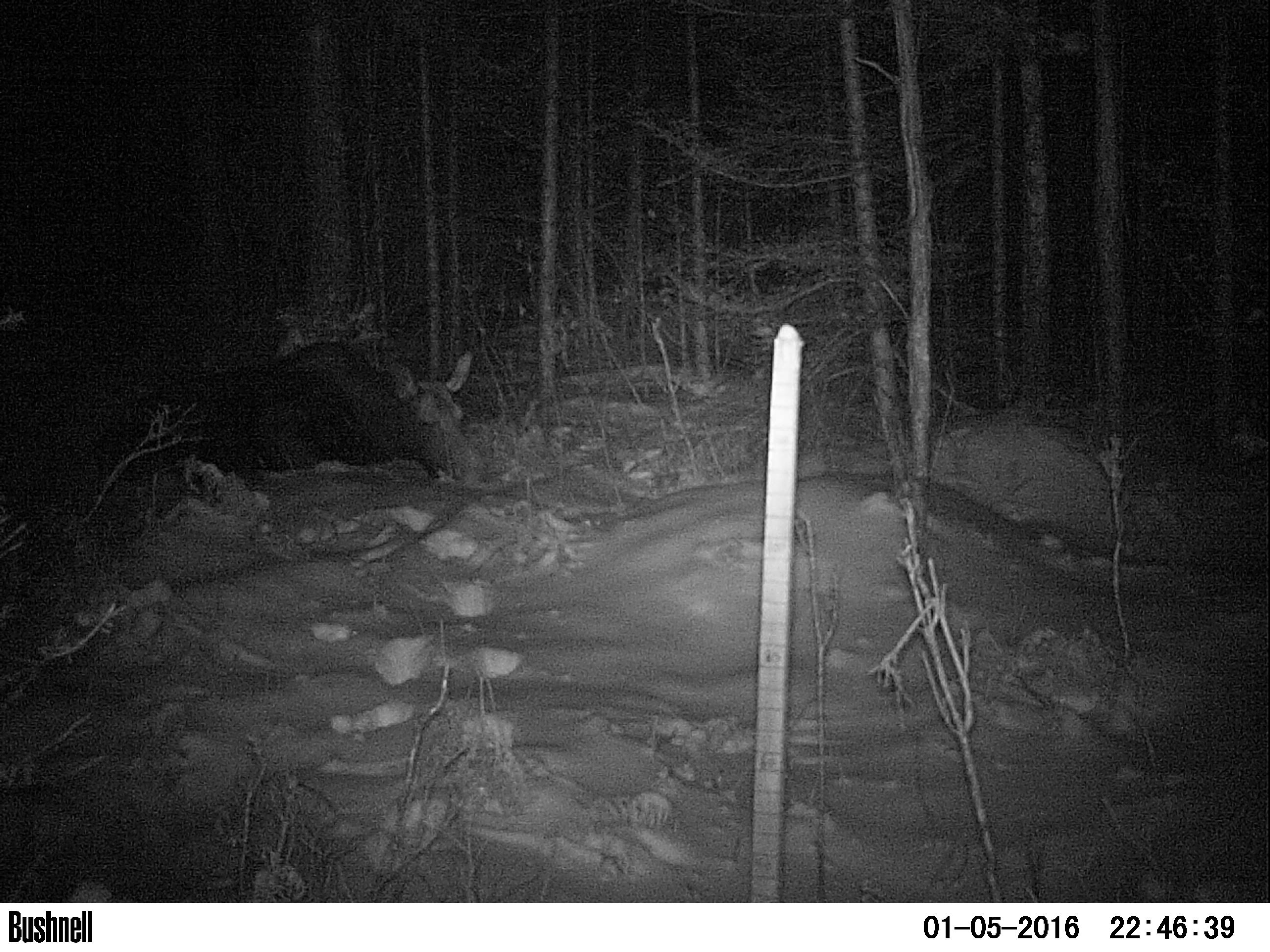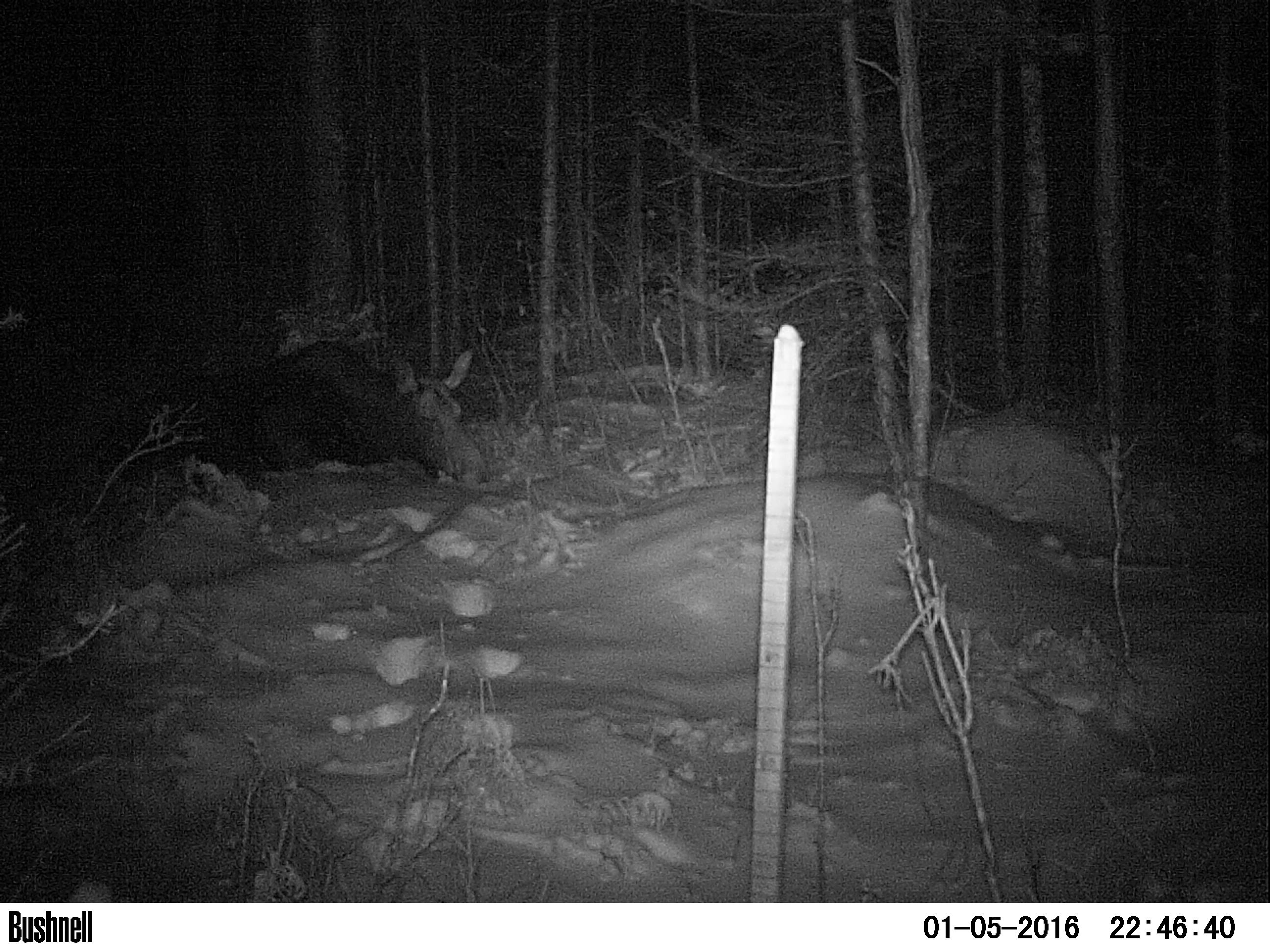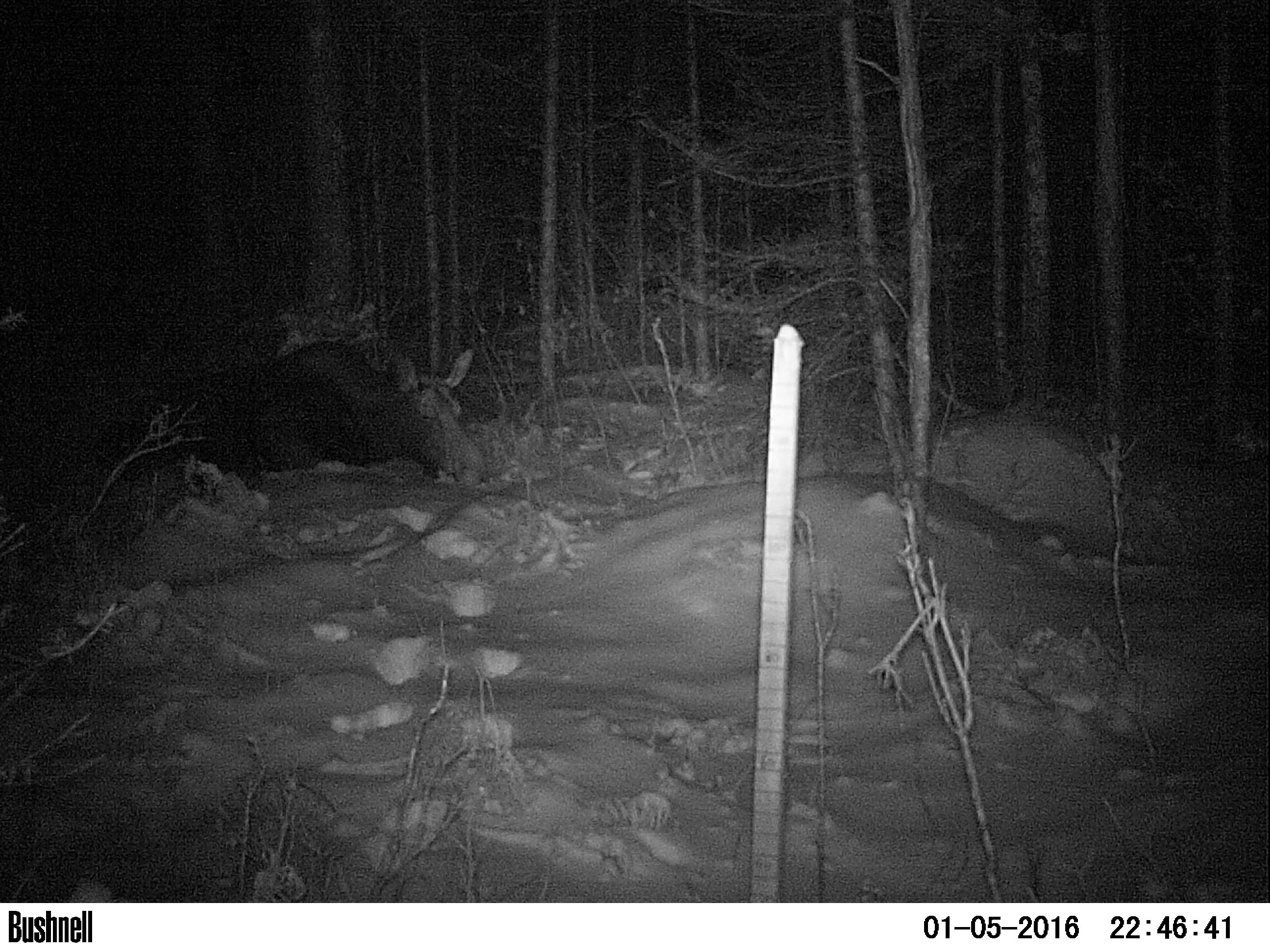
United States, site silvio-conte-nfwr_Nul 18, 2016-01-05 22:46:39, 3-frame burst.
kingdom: Animalia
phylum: Chordata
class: Mammalia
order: Artiodactyla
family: Cervidae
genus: Alces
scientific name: Alces alces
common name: moose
Moose (Alces alces).